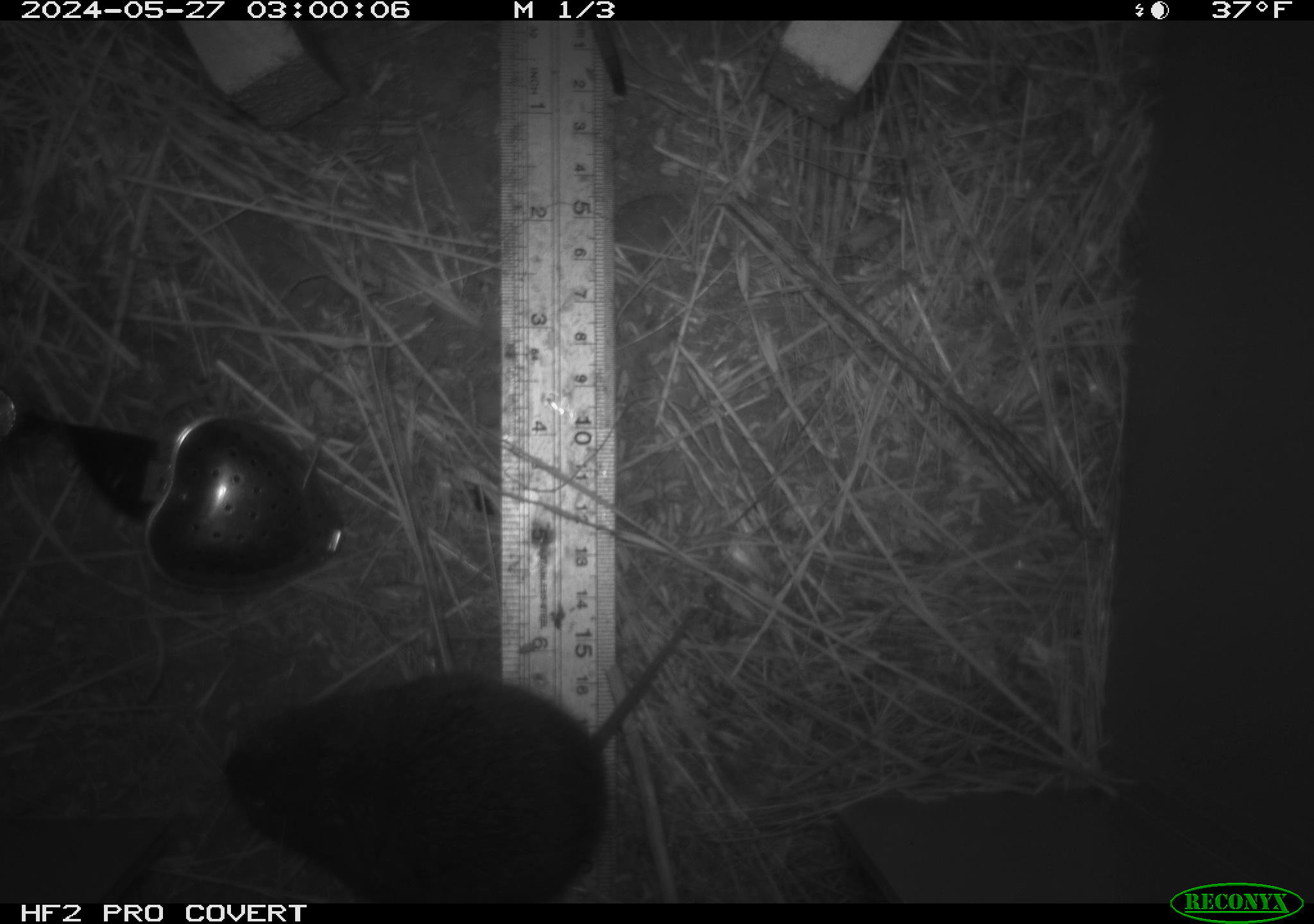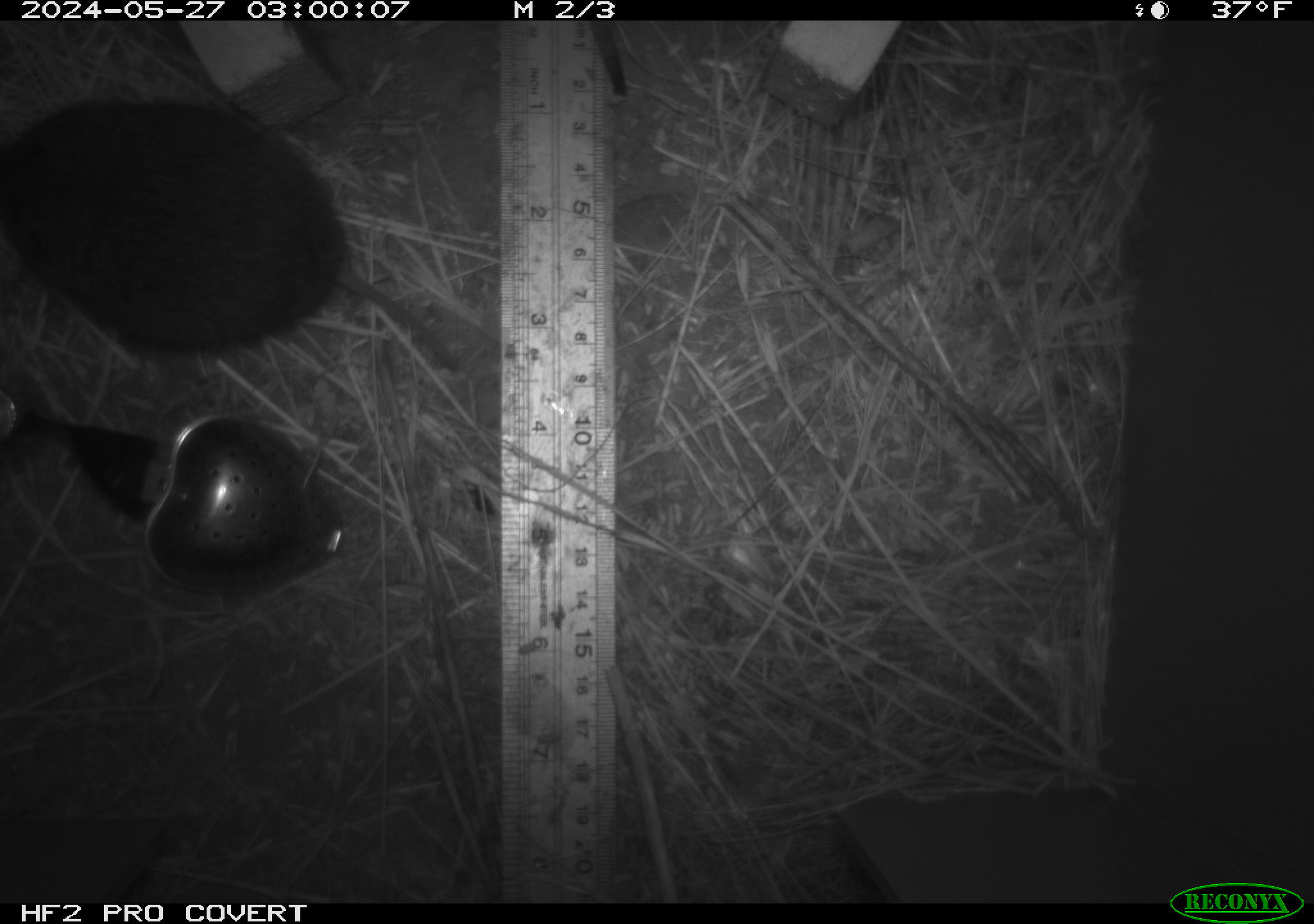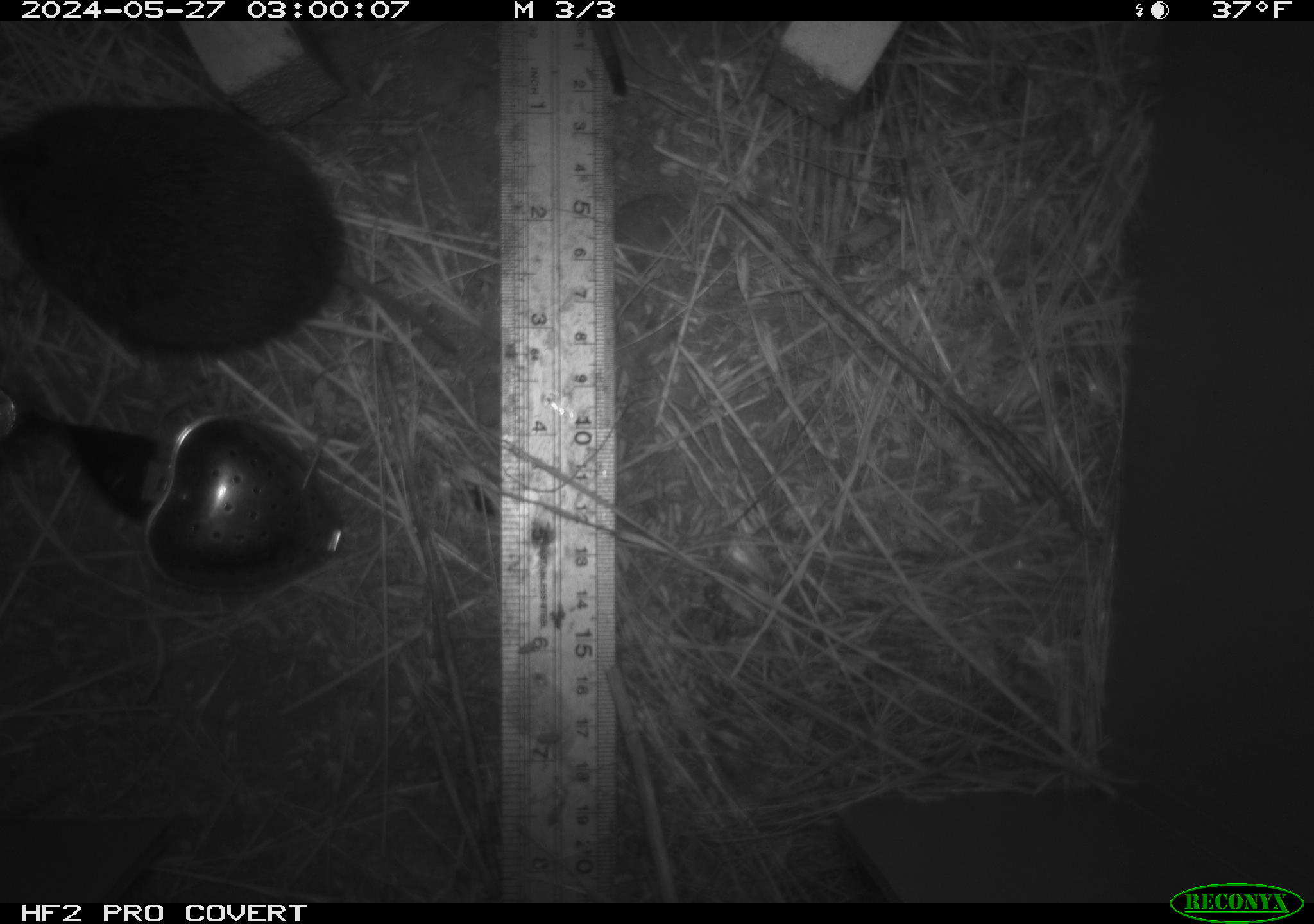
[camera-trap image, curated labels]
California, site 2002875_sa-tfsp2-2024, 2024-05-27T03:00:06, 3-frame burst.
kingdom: Animalia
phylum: Chordata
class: Mammalia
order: Rodentia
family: Cricetidae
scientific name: Arvicolinae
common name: voles, lemmings, and muskrats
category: arvicolinae subfamily